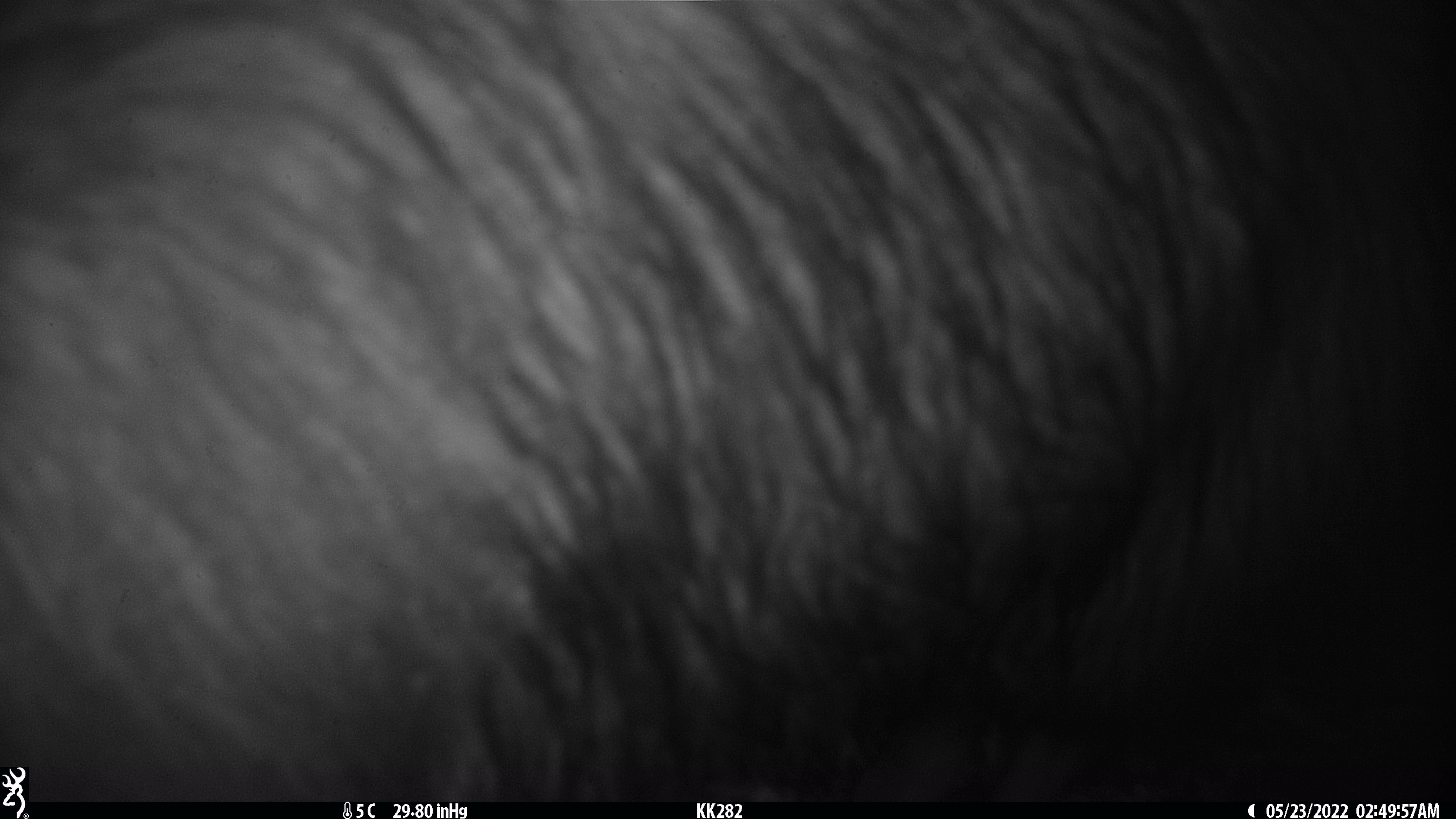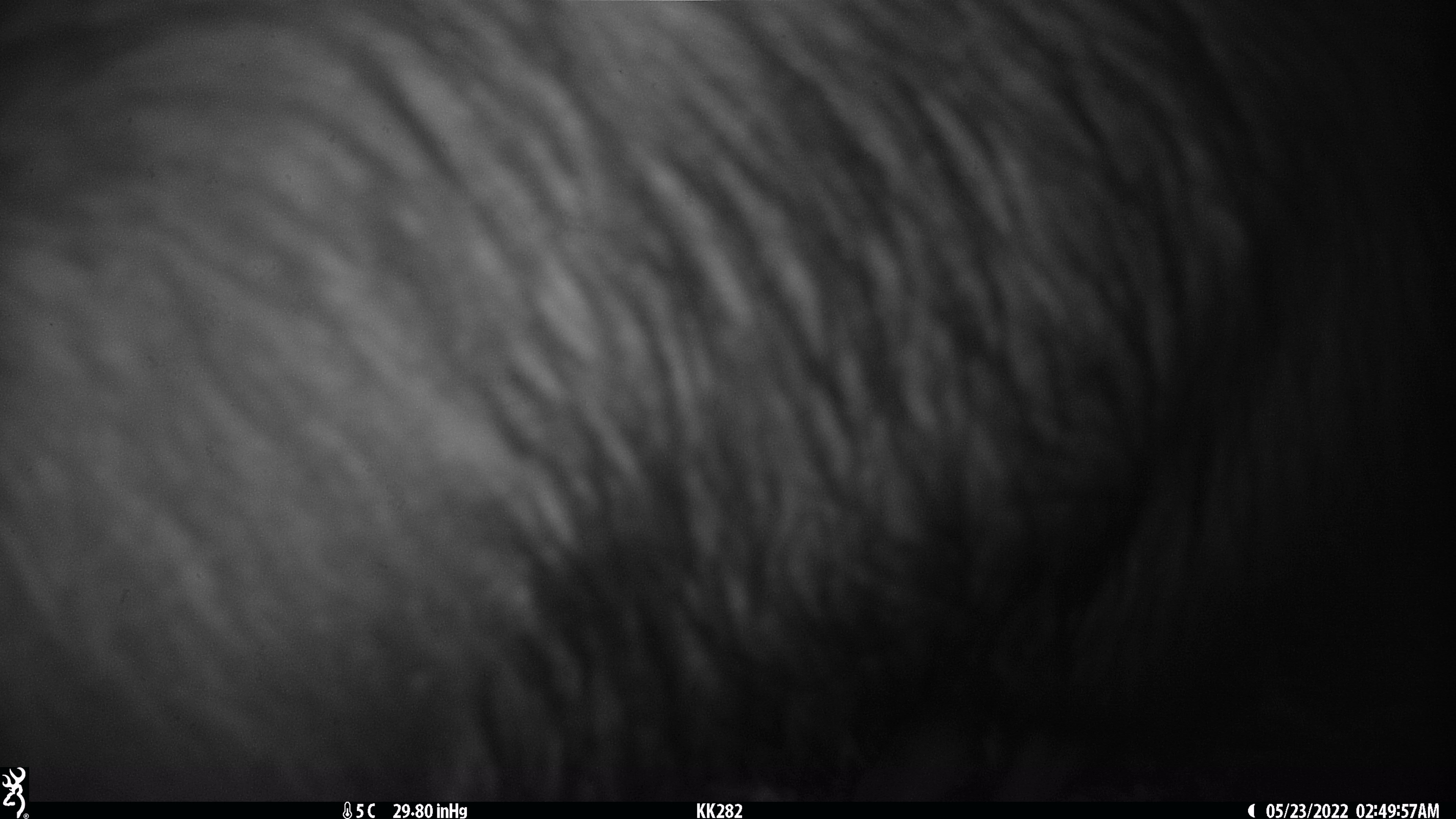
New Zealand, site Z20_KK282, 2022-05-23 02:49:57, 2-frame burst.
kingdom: Animalia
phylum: Chordata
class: Mammalia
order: Artiodactyla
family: Bovidae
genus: Rupicapra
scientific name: Rupicapra rupicapra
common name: alpine chamois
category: chamois